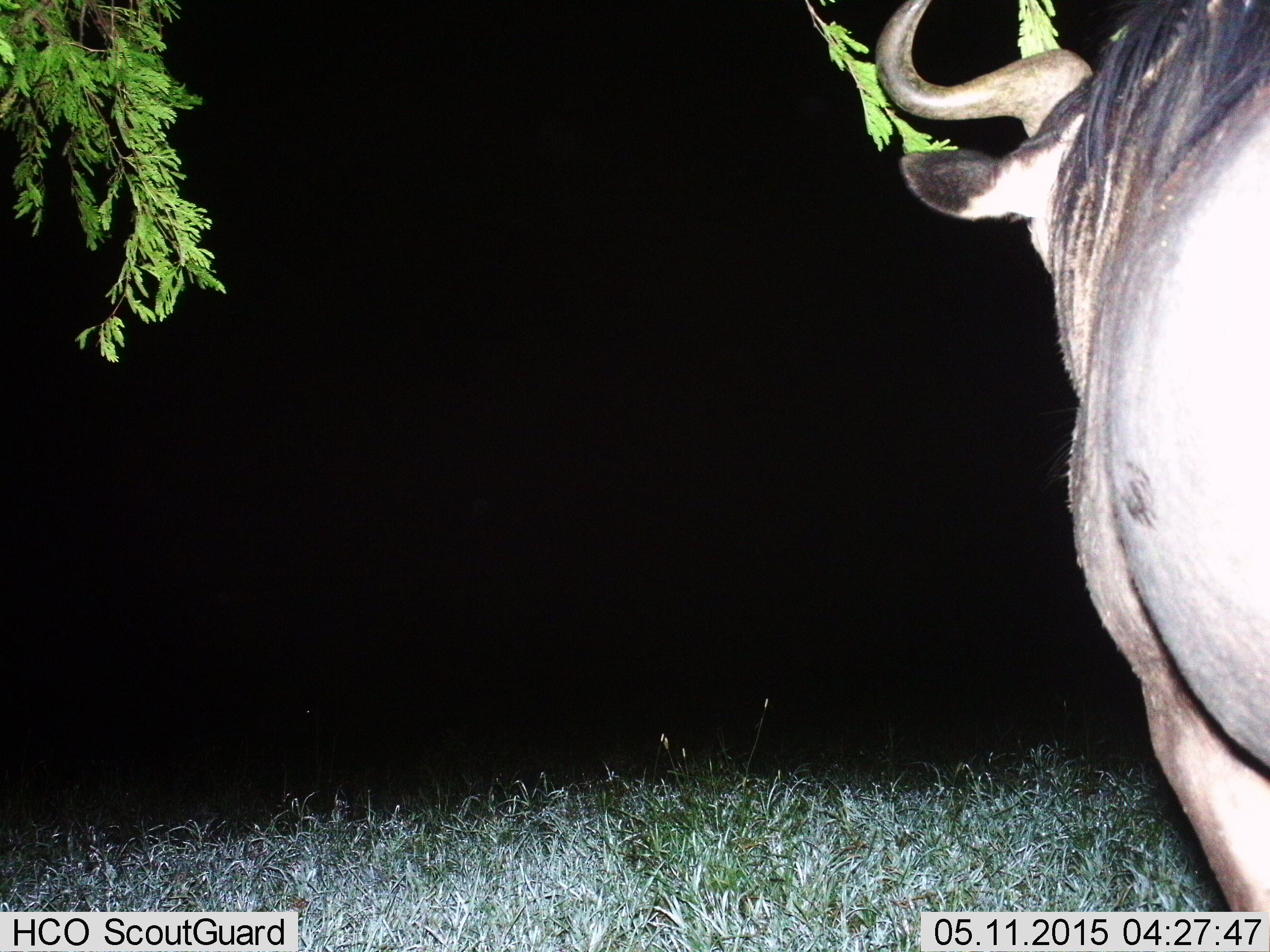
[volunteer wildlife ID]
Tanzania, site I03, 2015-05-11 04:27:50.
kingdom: Animalia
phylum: Chordata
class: Mammalia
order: Artiodactyla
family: Bovidae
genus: Connochaetes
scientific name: Connochaetes taurinus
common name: blue wildebeest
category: wildebeest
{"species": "wildebeest (blue wildebeest) (Connochaetes taurinus)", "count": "1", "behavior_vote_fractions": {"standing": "70%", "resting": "0%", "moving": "30%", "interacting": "0%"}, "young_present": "0%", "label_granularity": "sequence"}